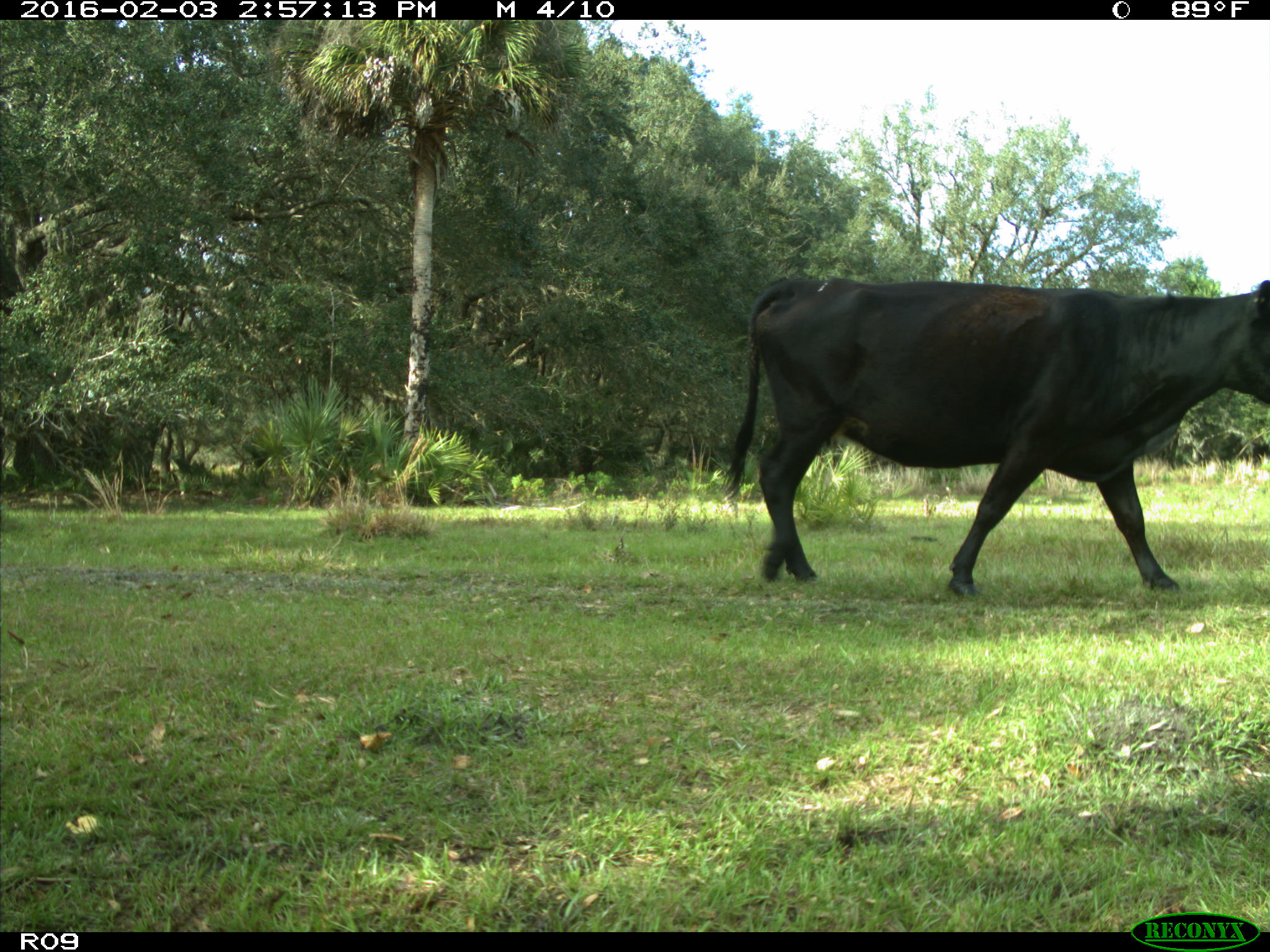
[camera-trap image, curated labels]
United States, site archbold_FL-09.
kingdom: Animalia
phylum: Chordata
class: Mammalia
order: Artiodactyla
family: Bovidae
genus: Bos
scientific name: Bos taurus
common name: domestic cow